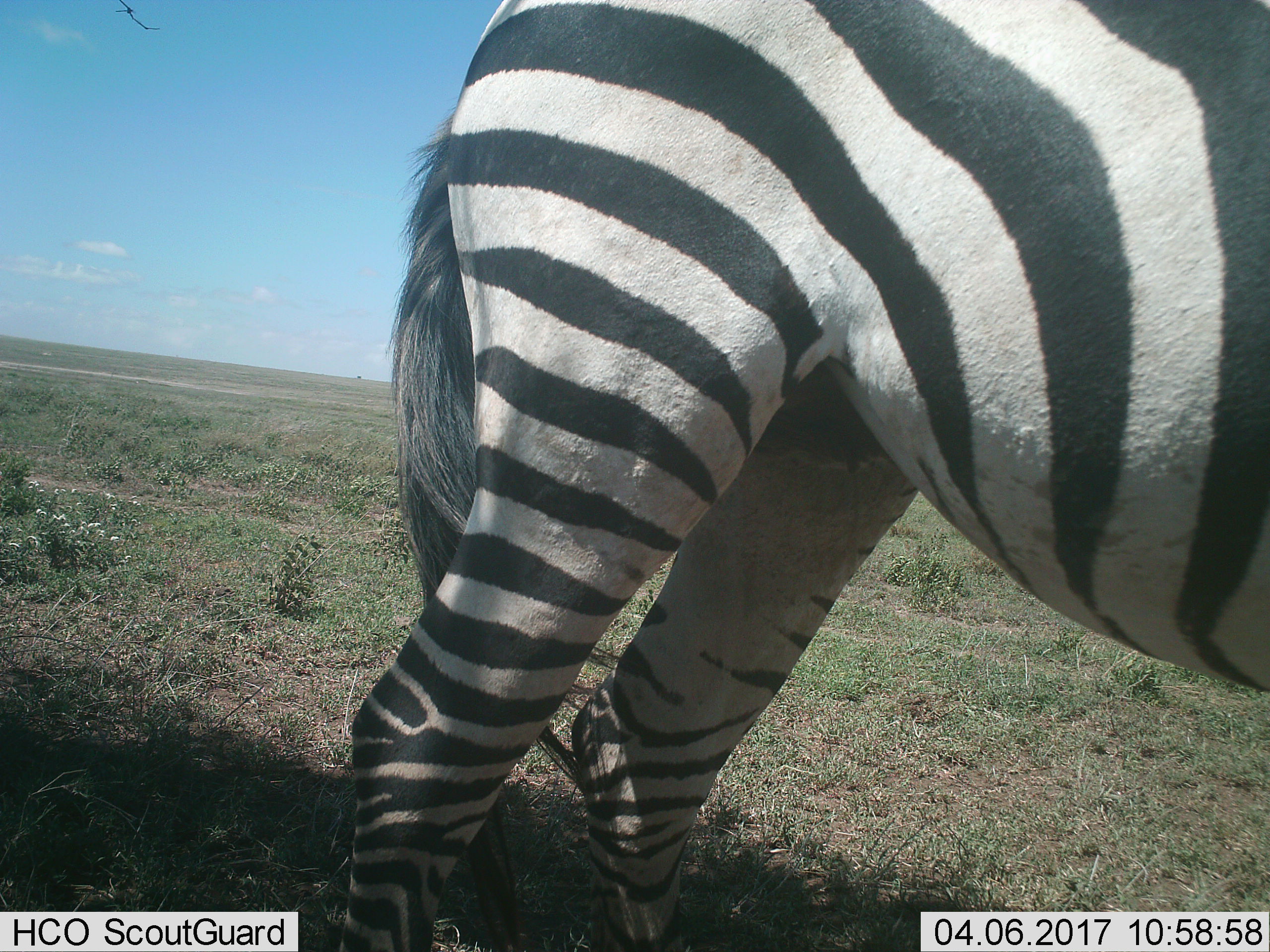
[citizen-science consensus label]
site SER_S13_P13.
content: unidentified animal